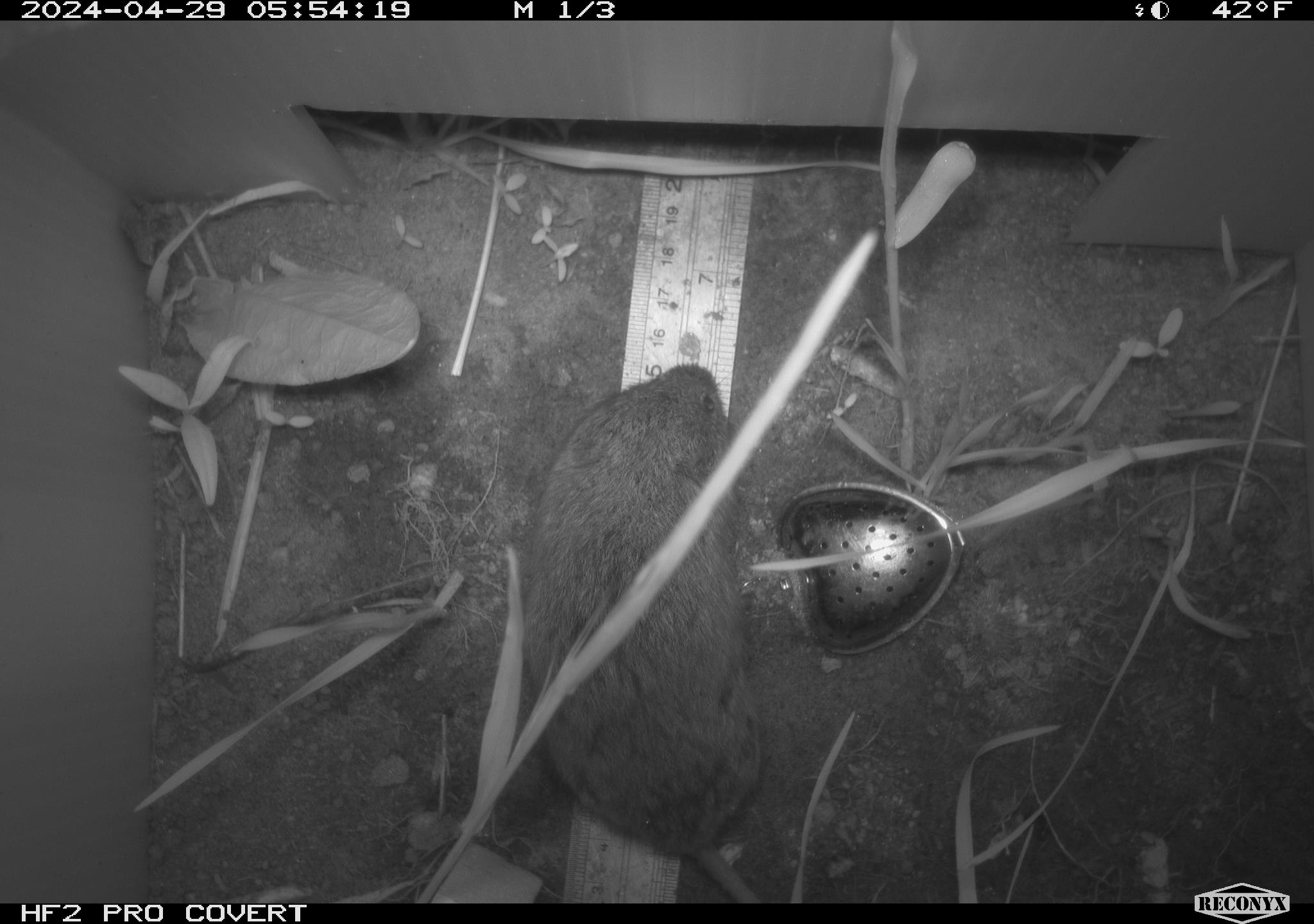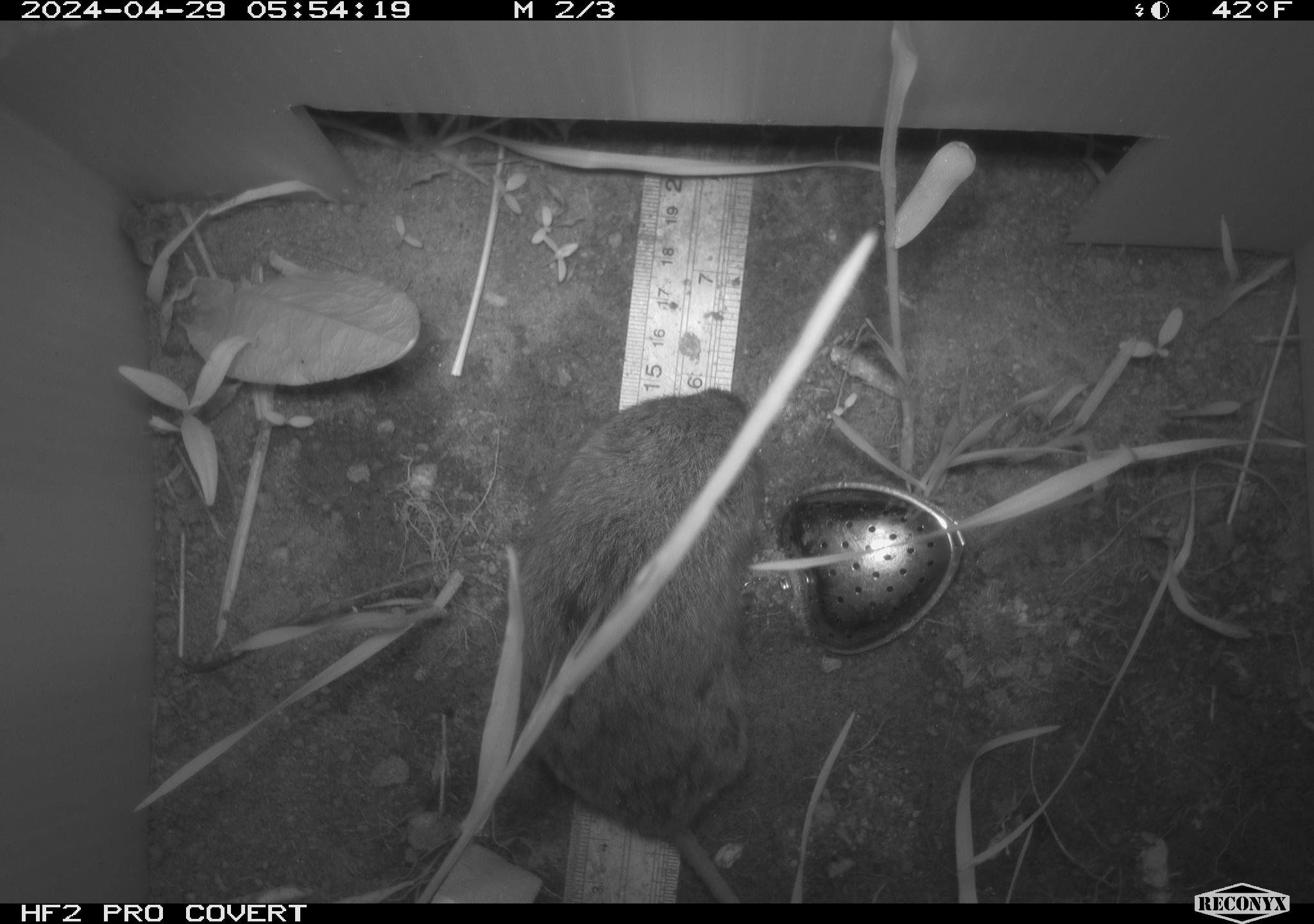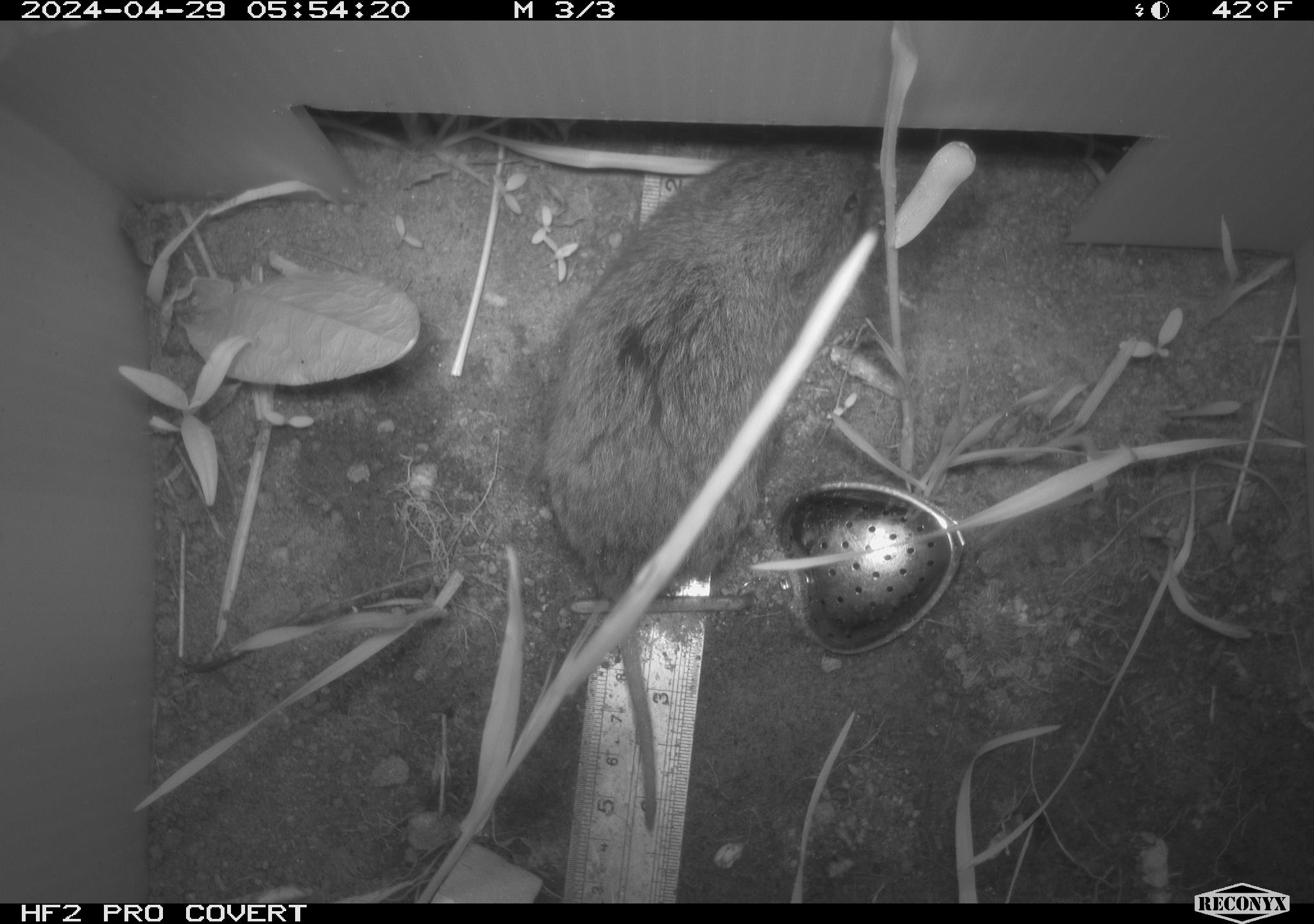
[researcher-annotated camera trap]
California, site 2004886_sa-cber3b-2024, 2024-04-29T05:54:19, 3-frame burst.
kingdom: Animalia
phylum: Chordata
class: Mammalia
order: Rodentia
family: Cricetidae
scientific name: Arvicolinae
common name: voles, lemmings, and muskrats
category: arvicolinae subfamily